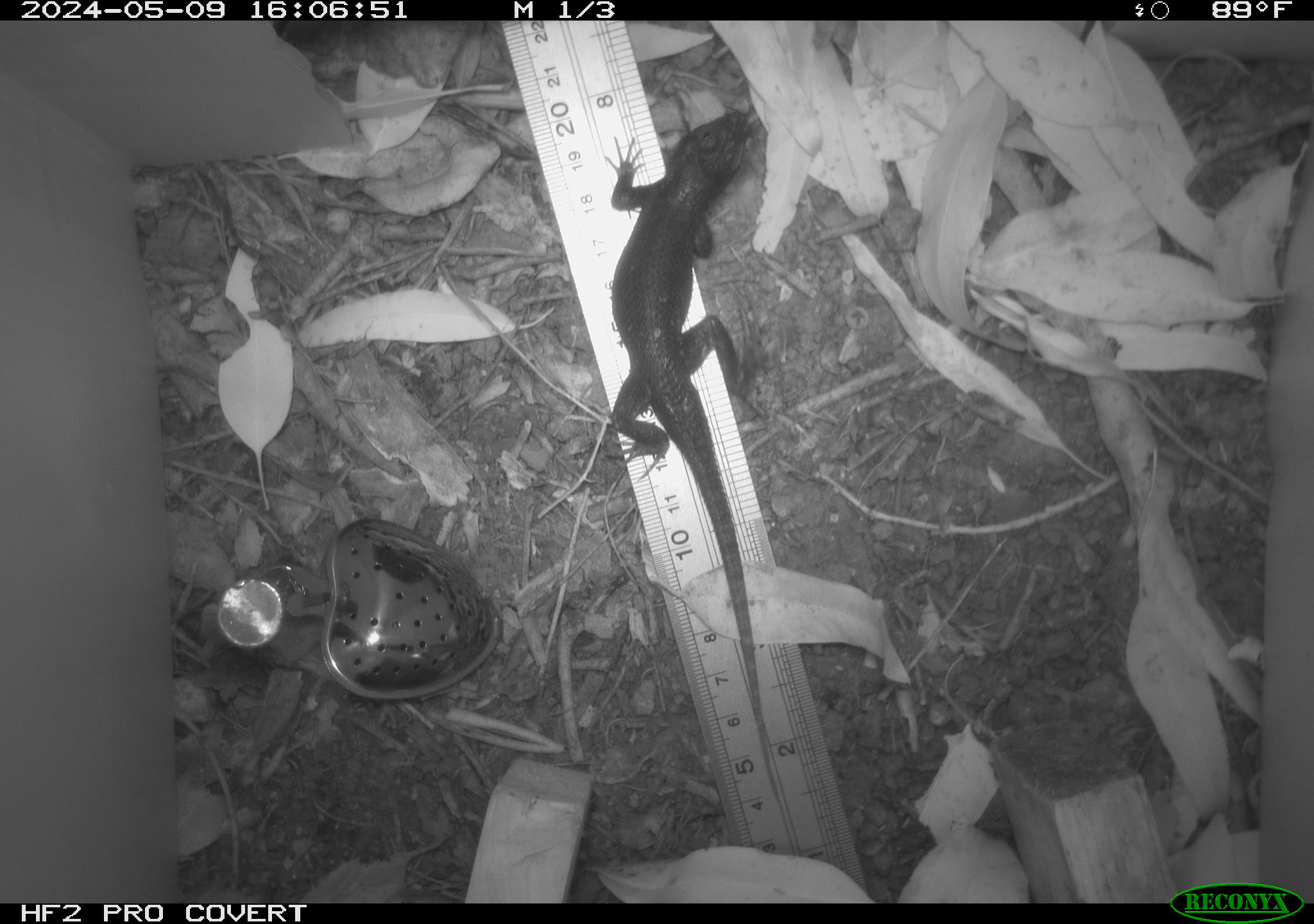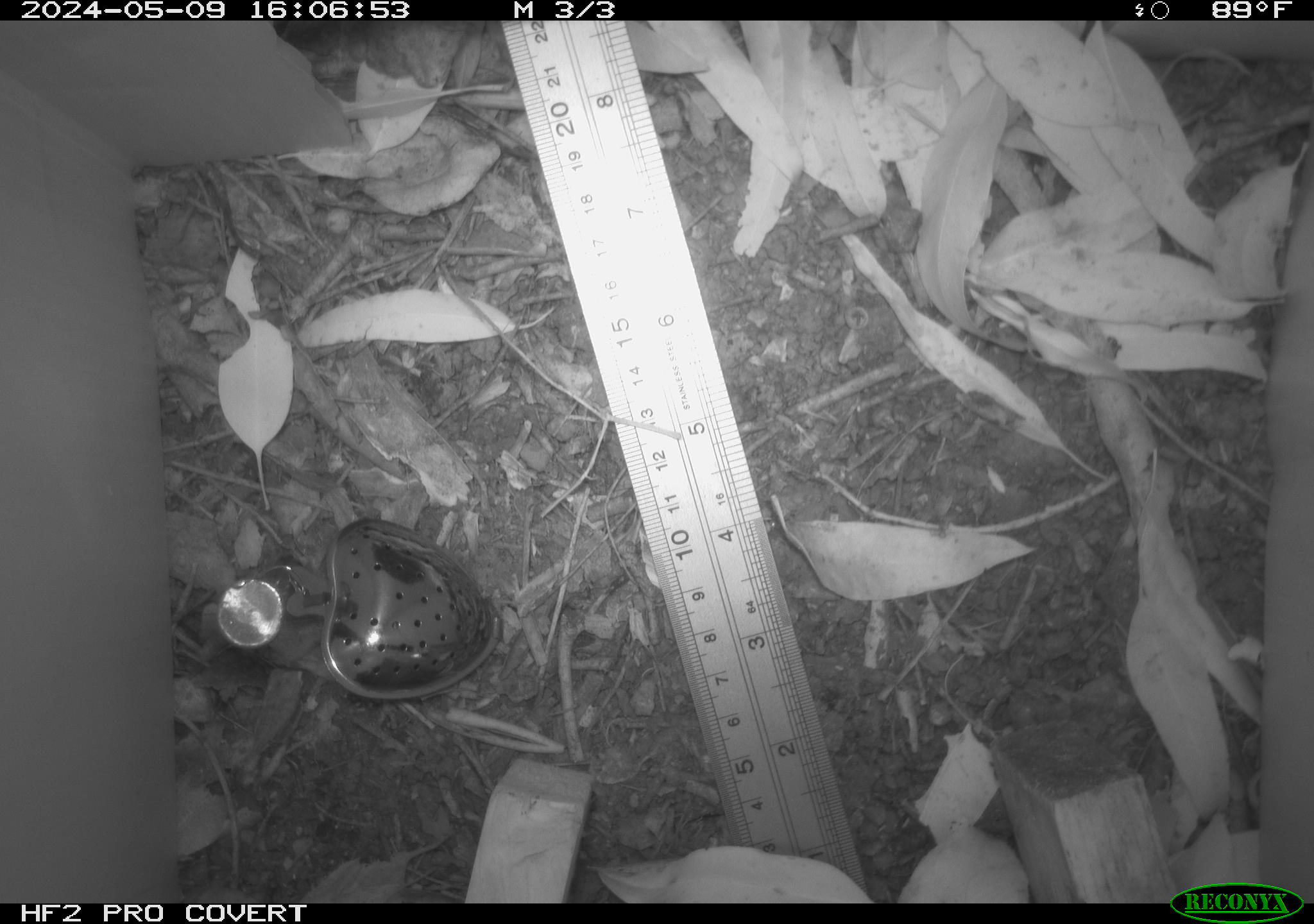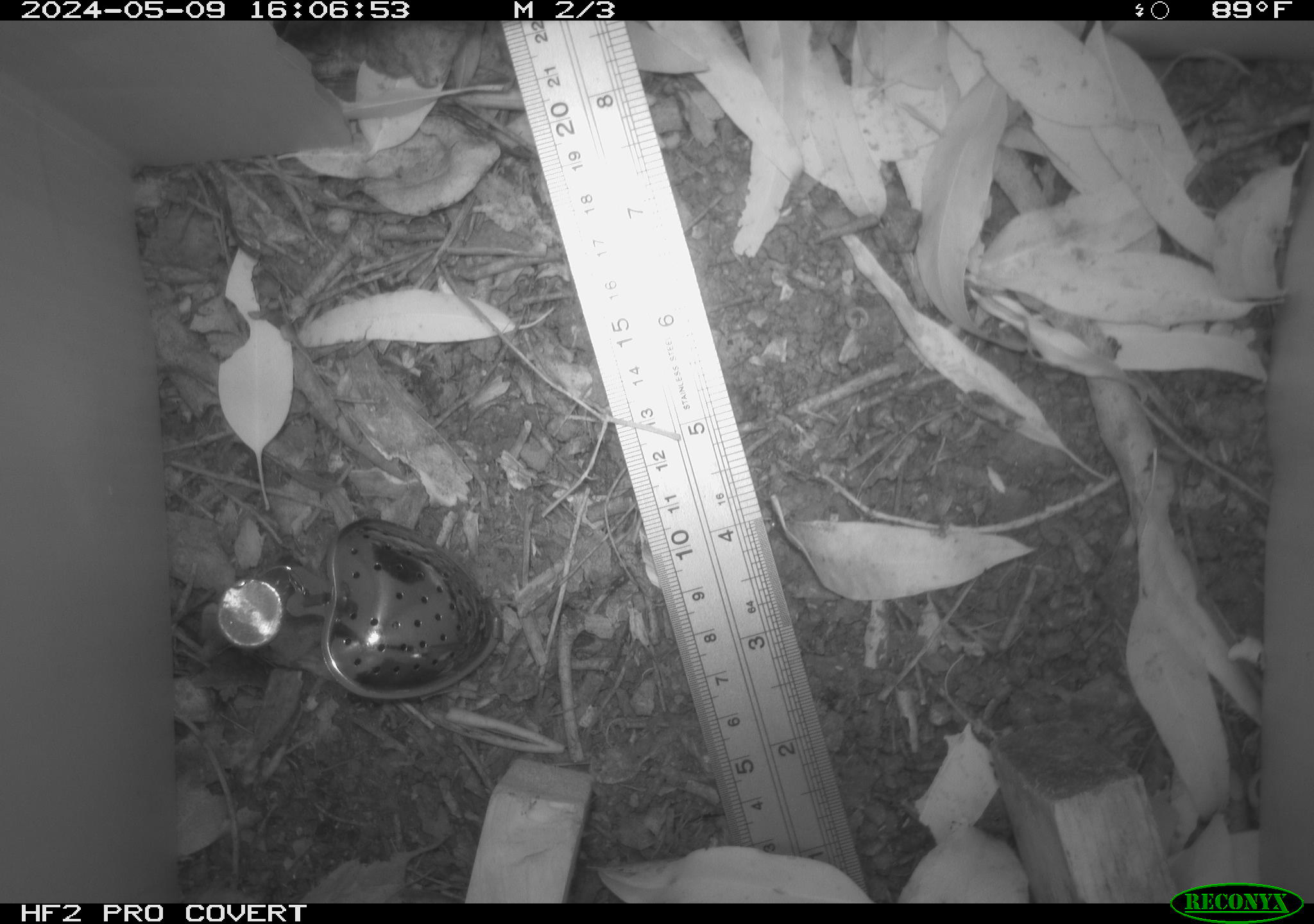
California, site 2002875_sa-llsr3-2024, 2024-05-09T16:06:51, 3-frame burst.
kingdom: Animalia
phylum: Chordata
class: Reptilia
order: Squamata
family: Phrynosomatidae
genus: Sceloporus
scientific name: Sceloporus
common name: spiny lizards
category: sceloporus species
Sceloporus species (spiny lizards) (Sceloporus).